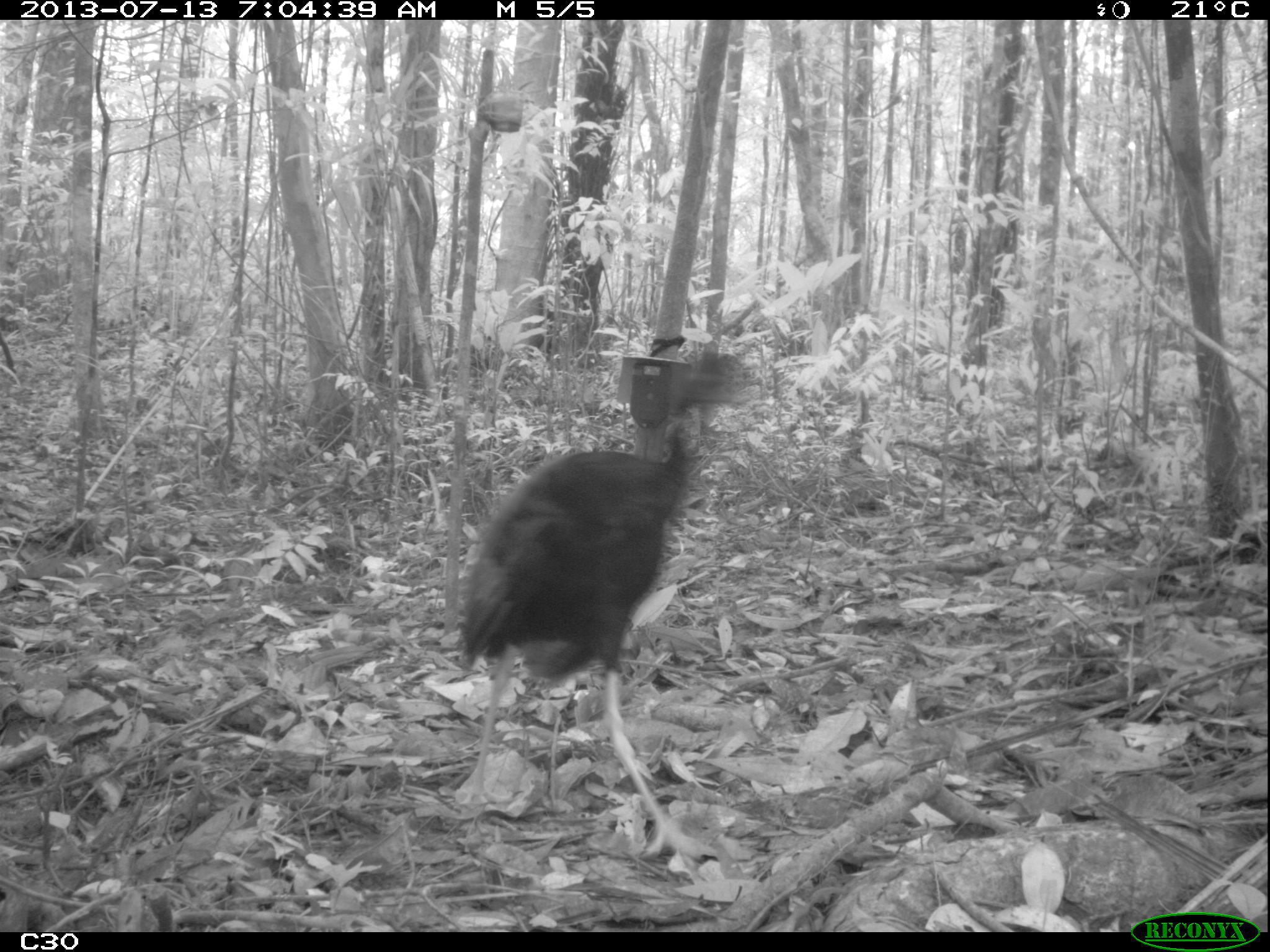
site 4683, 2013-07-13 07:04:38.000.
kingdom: Animalia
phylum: Chordata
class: Aves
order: Gruiformes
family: Psophiidae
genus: Psophia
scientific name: Psophia crepitans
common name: gray-winged trumpeter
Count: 1.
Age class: adult.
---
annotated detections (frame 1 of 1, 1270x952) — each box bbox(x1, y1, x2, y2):
psophia crepitans: bbox(455, 347, 740, 859)